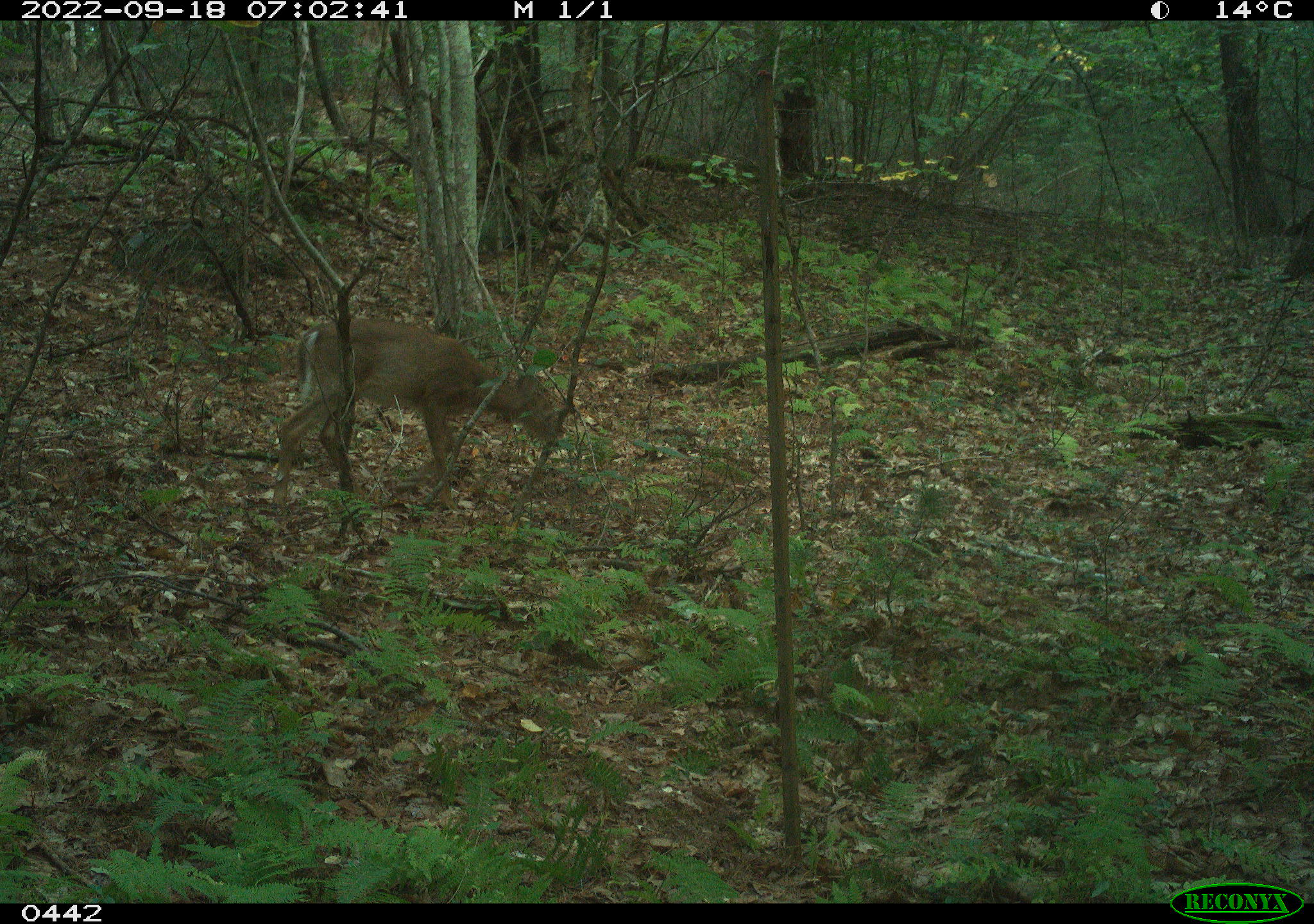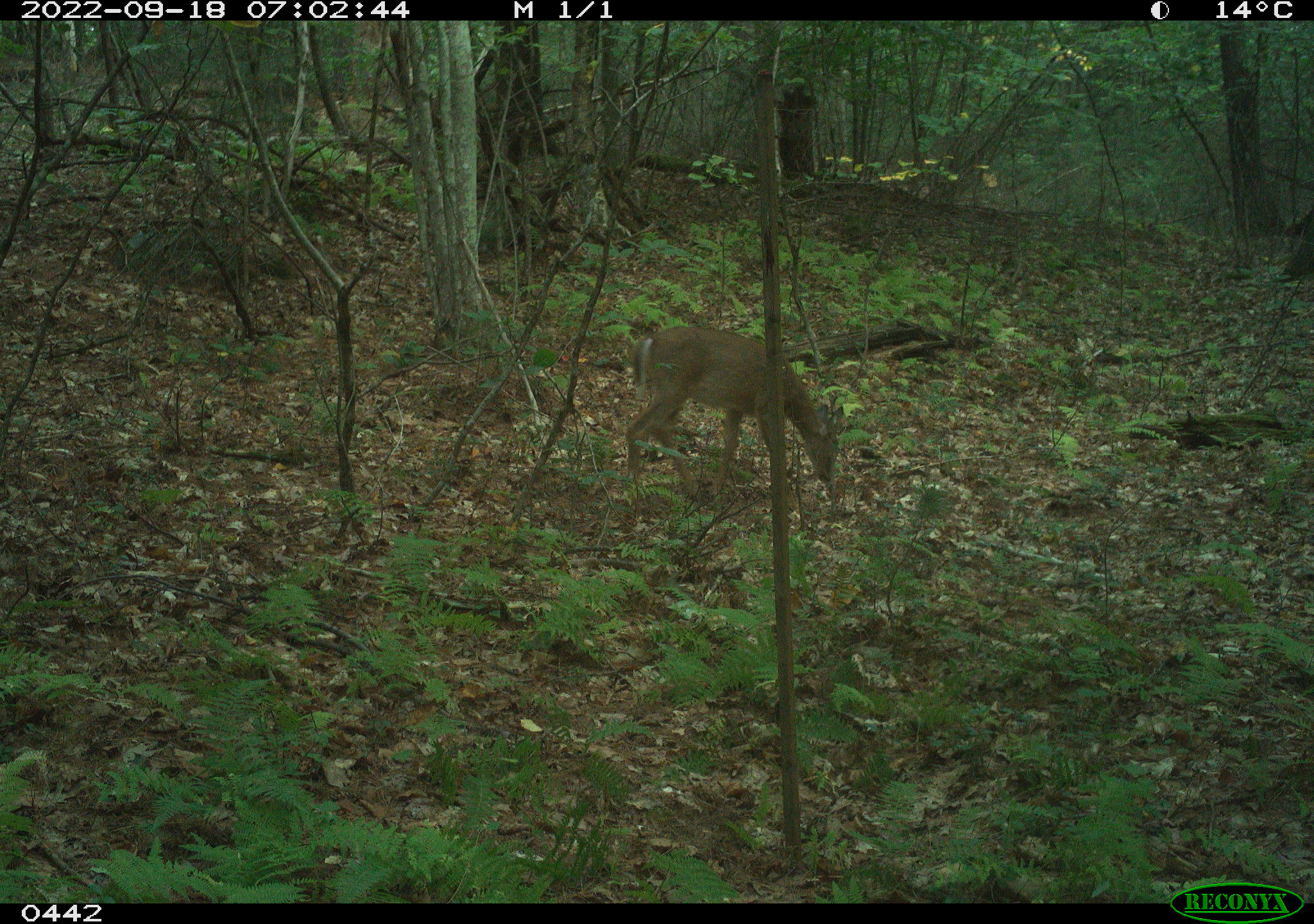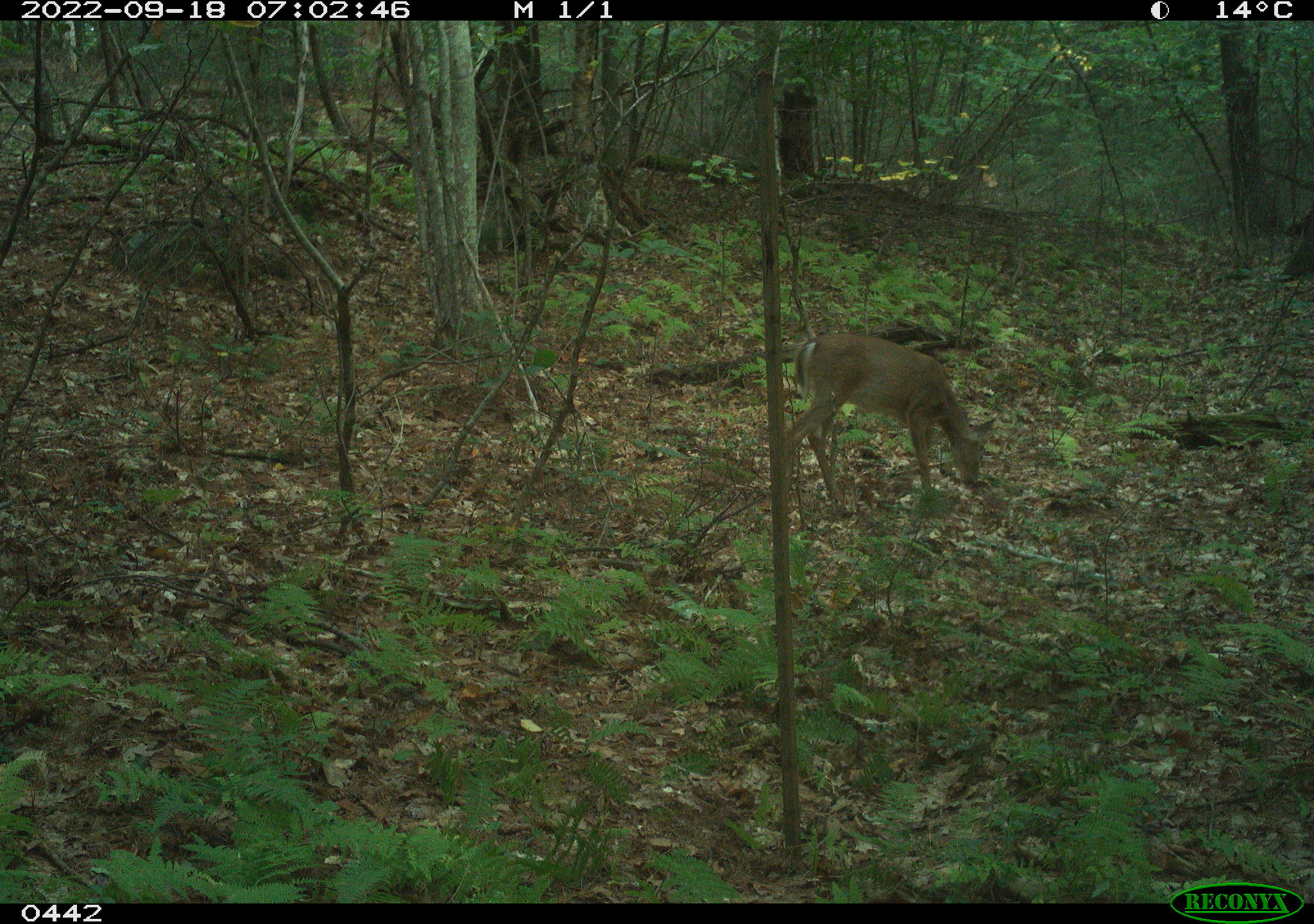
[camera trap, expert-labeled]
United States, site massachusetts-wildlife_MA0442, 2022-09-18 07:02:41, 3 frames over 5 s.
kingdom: Animalia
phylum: Chordata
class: Mammalia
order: Artiodactyla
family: Cervidae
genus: Odocoileus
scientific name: Odocoileus virginianus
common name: white-tailed deer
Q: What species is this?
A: White-tailed deer (Odocoileus virginianus).